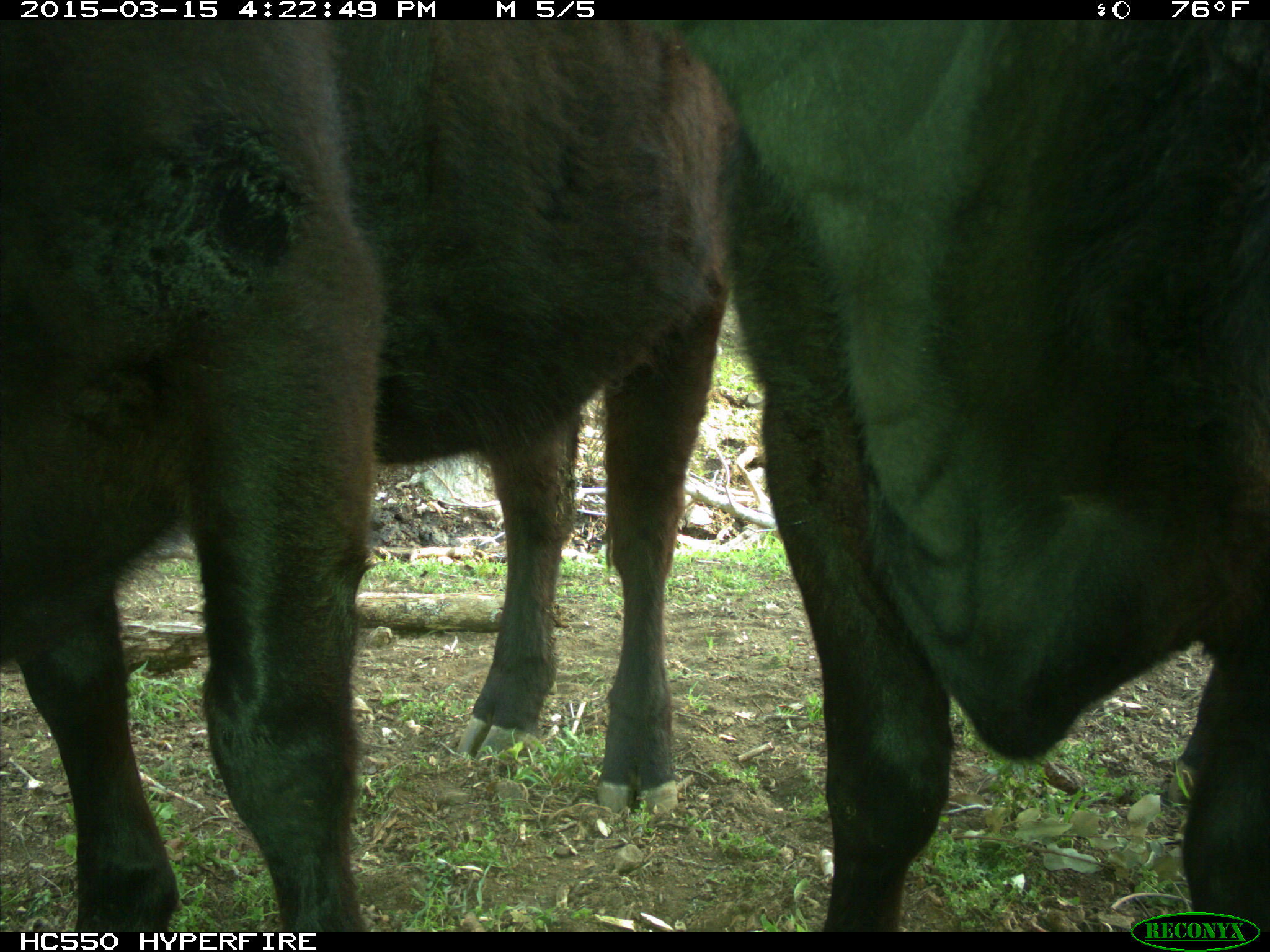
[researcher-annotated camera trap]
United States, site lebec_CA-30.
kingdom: Animalia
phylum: Chordata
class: Mammalia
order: Artiodactyla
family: Bovidae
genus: Bos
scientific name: Bos taurus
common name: domestic cow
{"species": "Bos taurus (domestic cow)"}